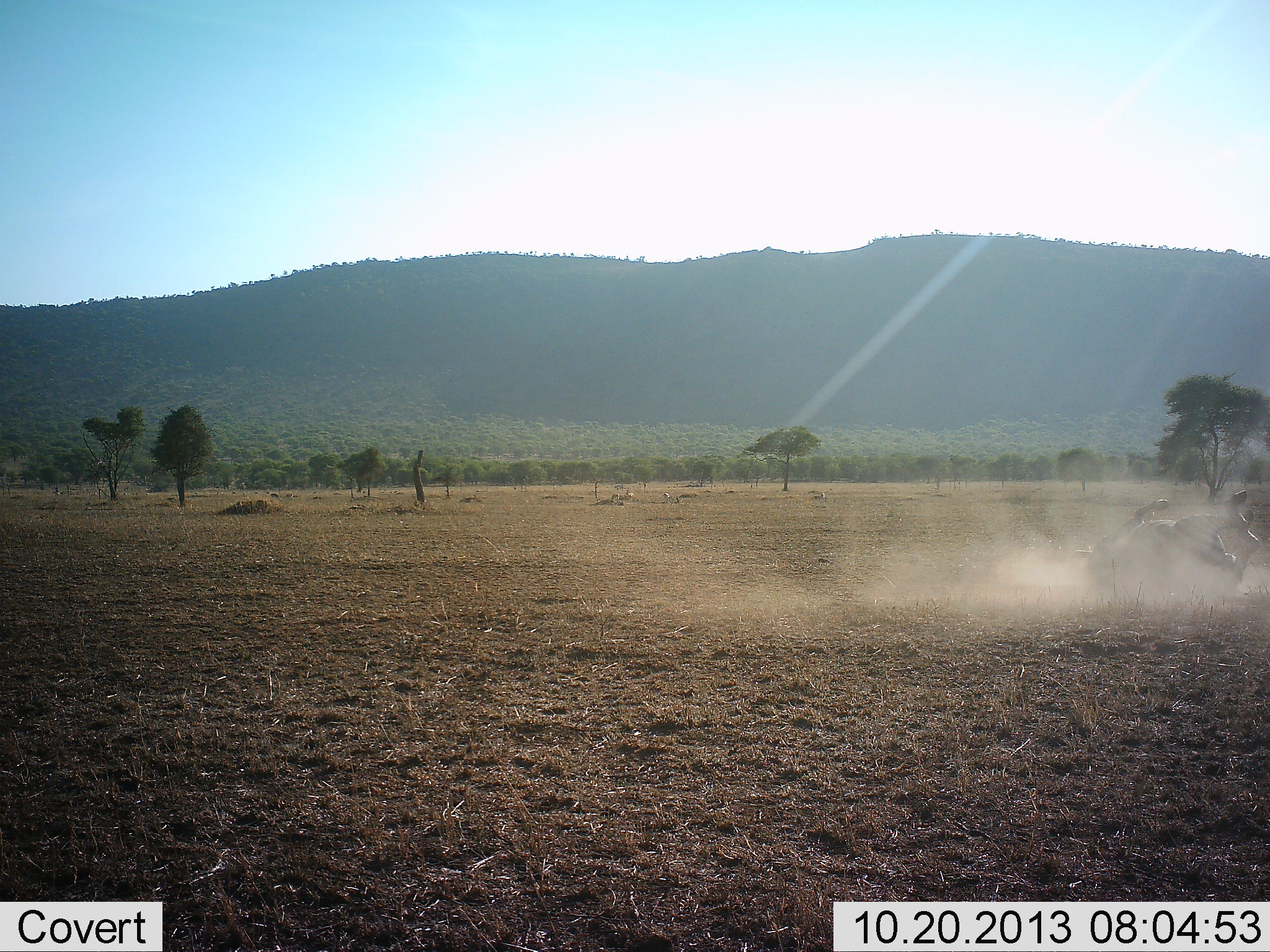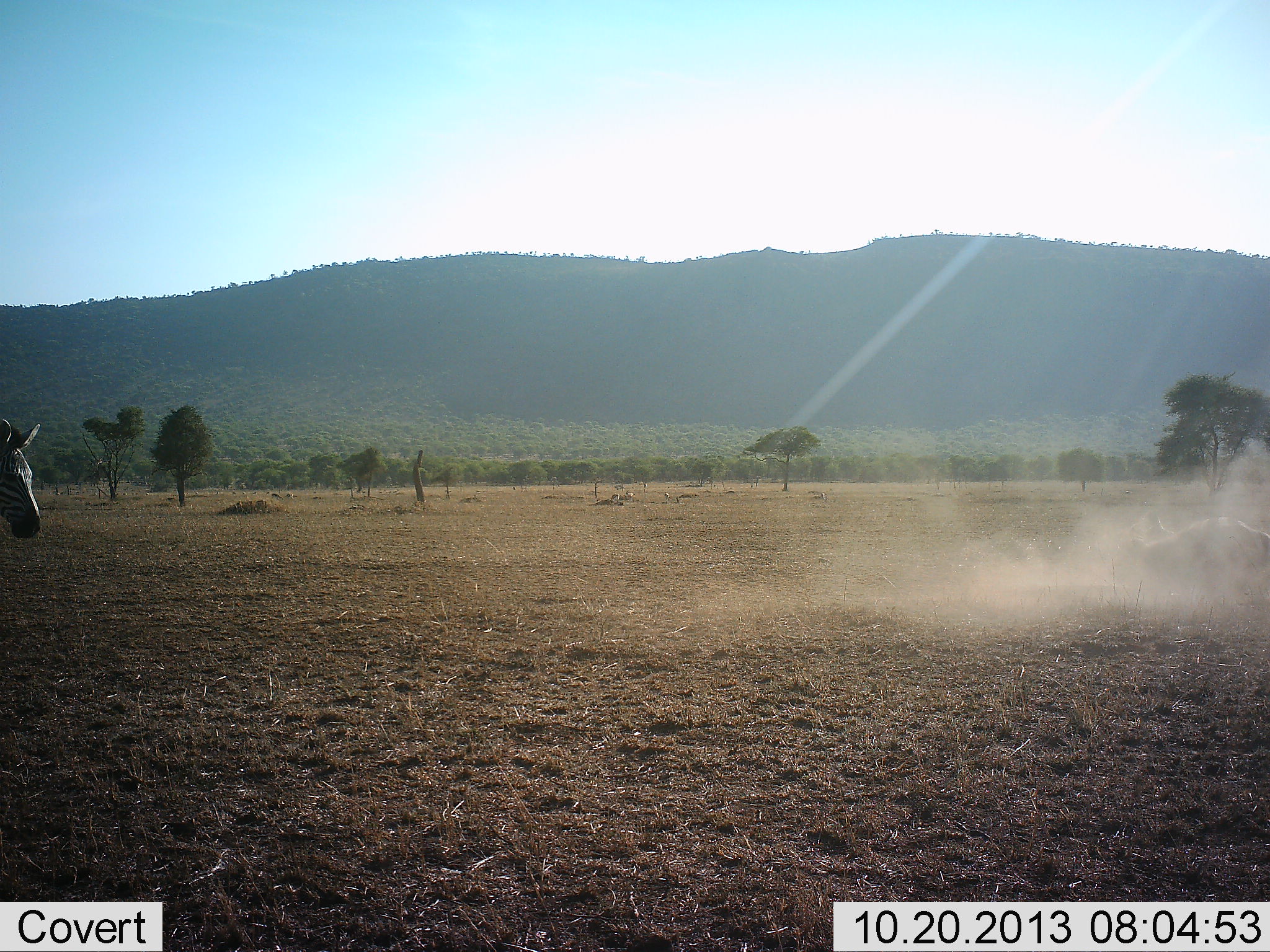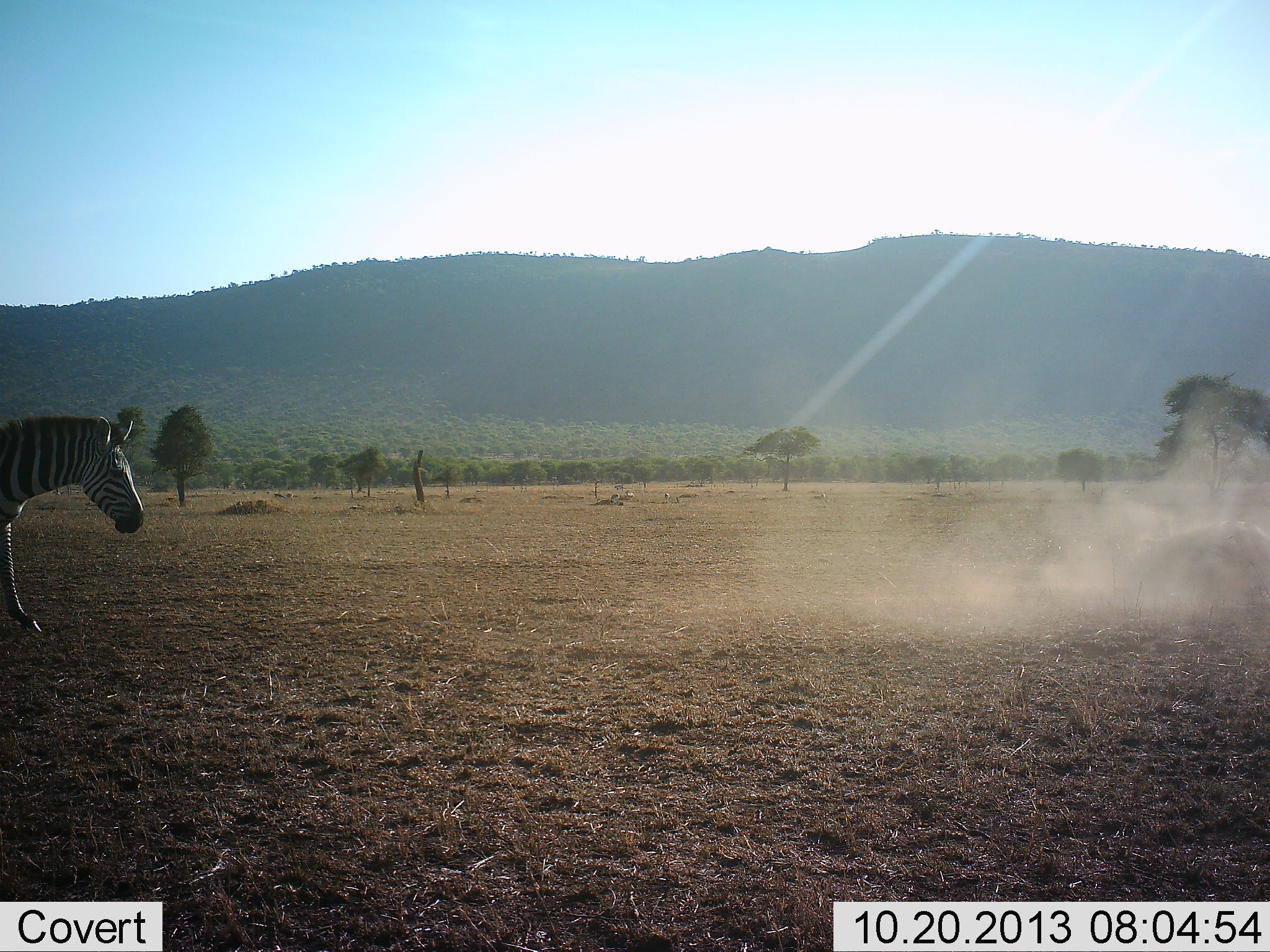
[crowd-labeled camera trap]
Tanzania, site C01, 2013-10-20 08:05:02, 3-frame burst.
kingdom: Animalia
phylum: Chordata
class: Mammalia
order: Perissodactyla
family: Equidae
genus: Equus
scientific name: Equus quagga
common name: plains zebra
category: zebra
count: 2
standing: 10%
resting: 10%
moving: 90%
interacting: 0%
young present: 0%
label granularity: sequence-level